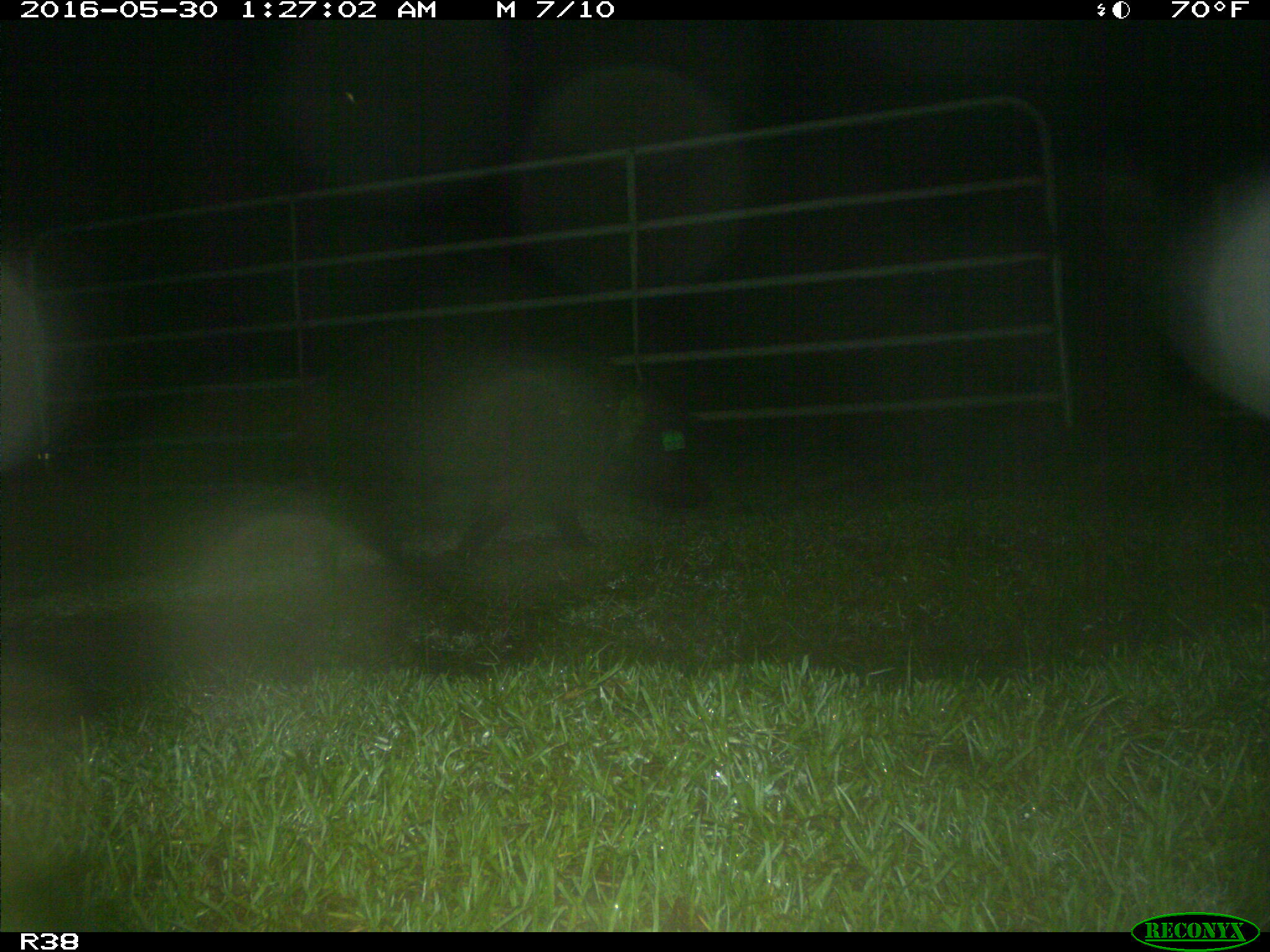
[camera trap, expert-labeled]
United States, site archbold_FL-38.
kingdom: Animalia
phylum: Chordata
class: Mammalia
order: Artiodactyla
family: Suidae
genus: Sus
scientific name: Sus scrofa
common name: wild boar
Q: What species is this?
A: Sus scrofa (wild boar).